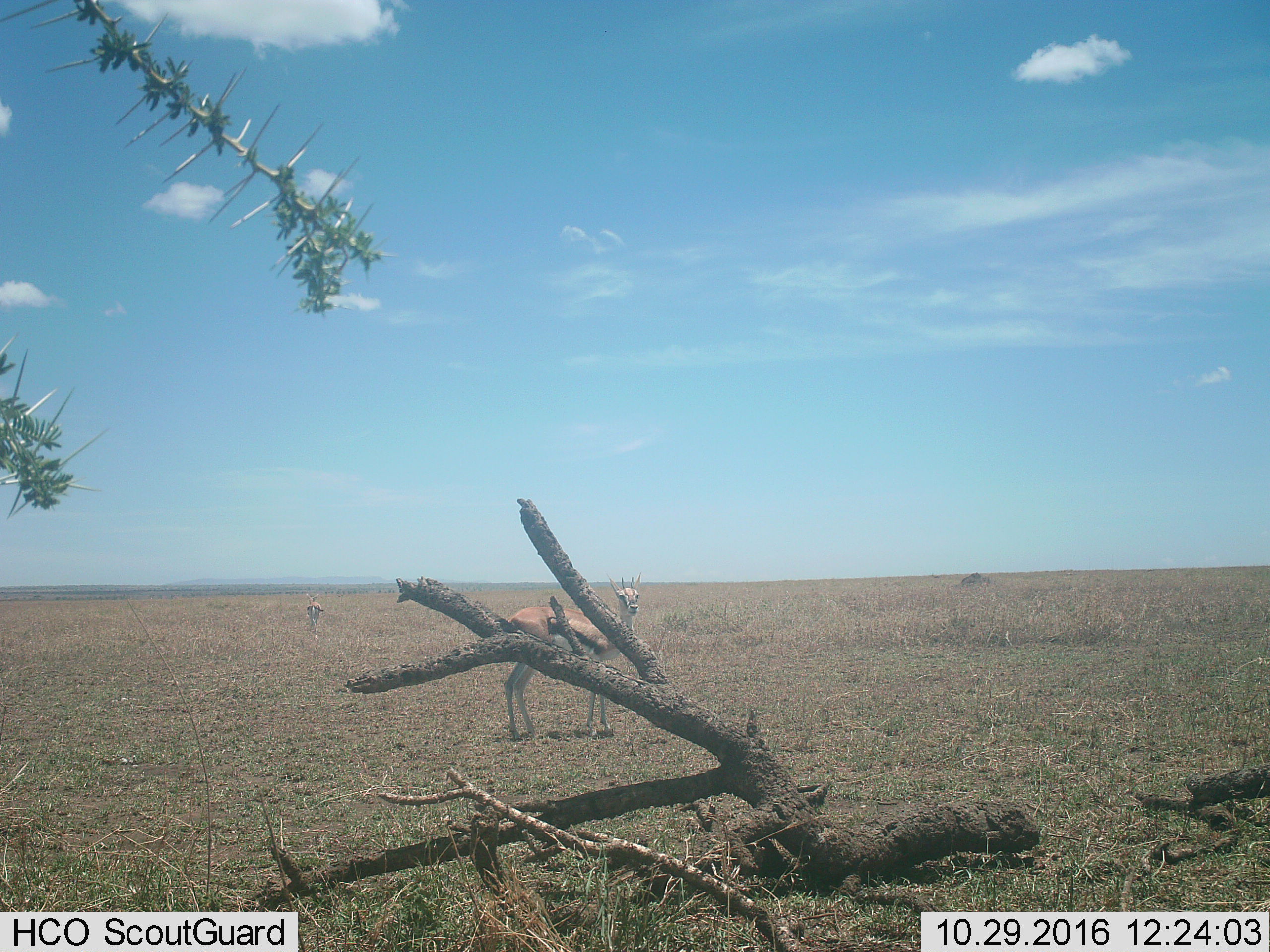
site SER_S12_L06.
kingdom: Animalia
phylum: Chordata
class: Mammalia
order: Artiodactyla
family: Bovidae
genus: Eudorcas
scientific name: Eudorcas thomsonii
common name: thomson's gazelle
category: gazellethomsons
Gazellethomsons (thomson's gazelle) (Eudorcas thomsonii), count 2. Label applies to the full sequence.